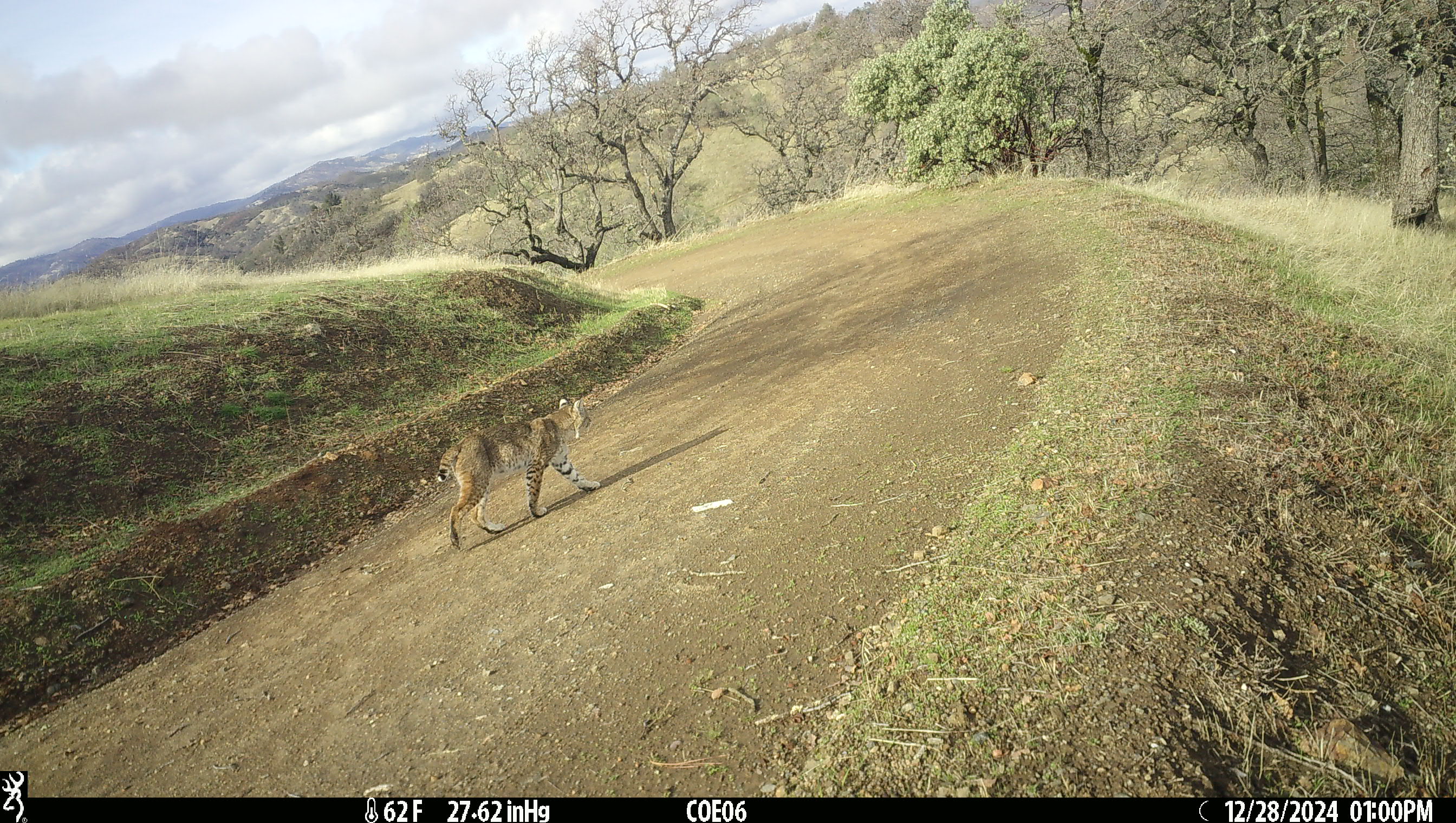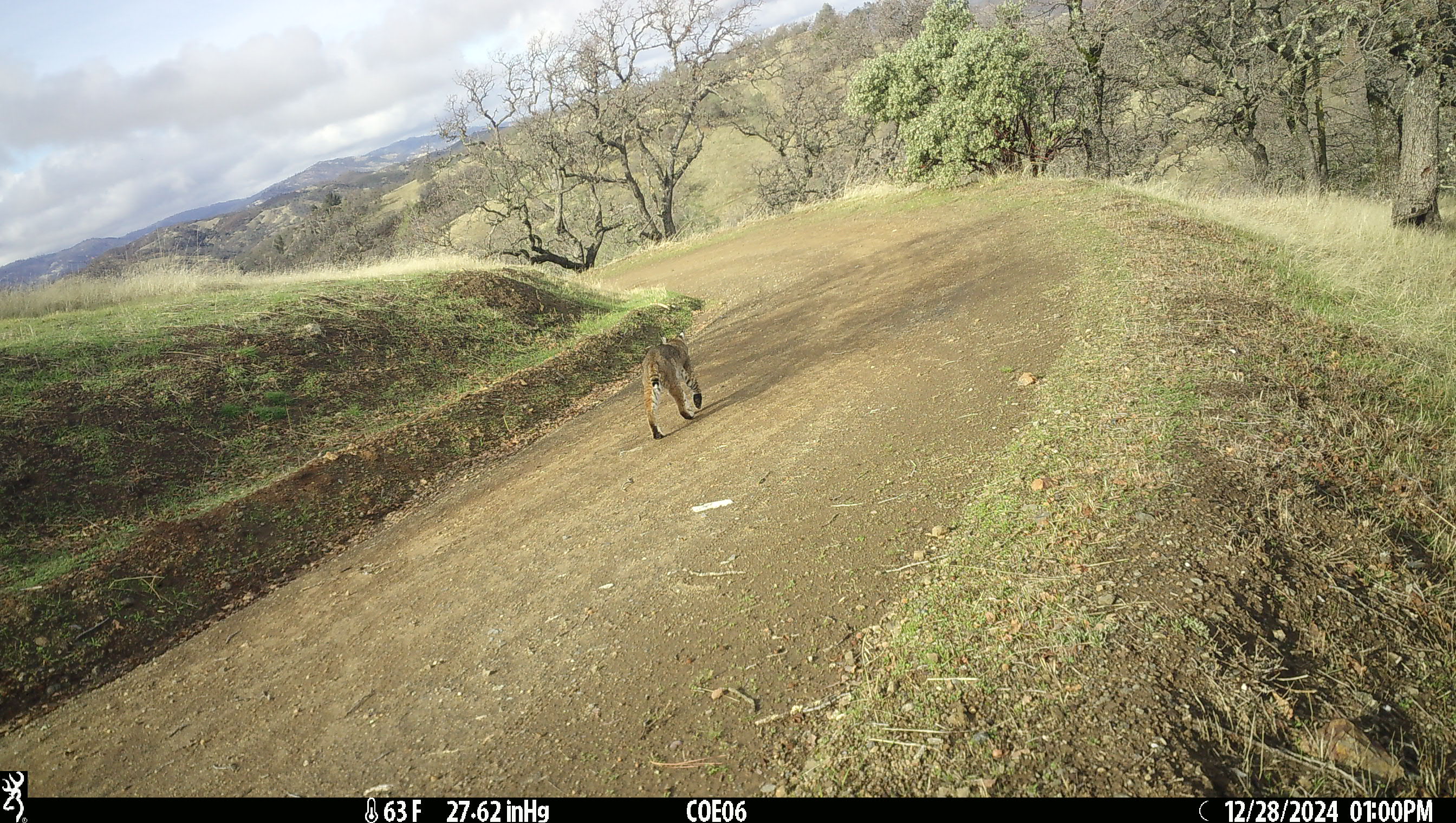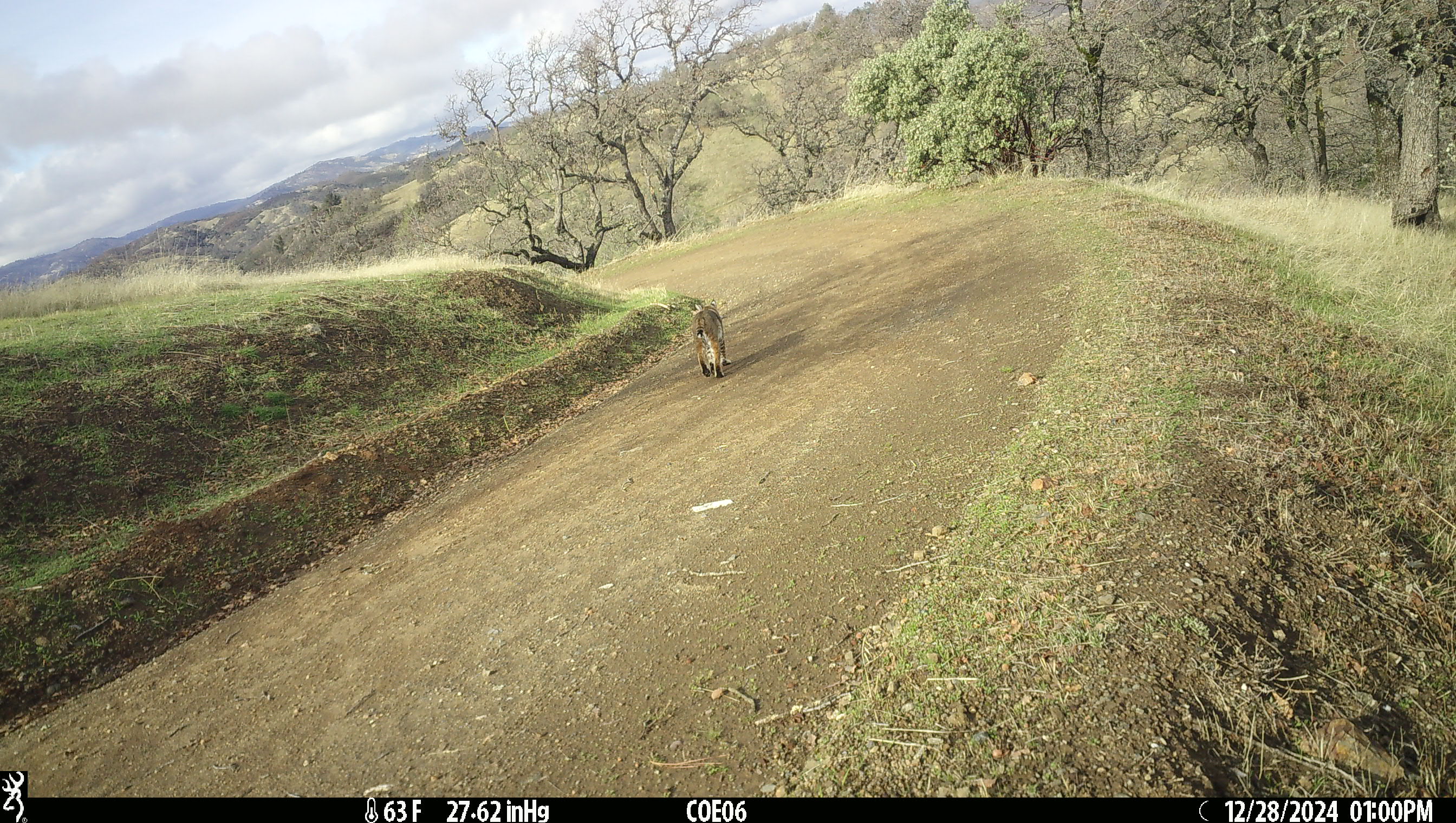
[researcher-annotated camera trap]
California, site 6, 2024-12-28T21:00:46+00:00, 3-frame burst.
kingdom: Animalia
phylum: Chordata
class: Mammalia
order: Carnivora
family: Felidae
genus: Lynx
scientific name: Lynx rufus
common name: bobcat